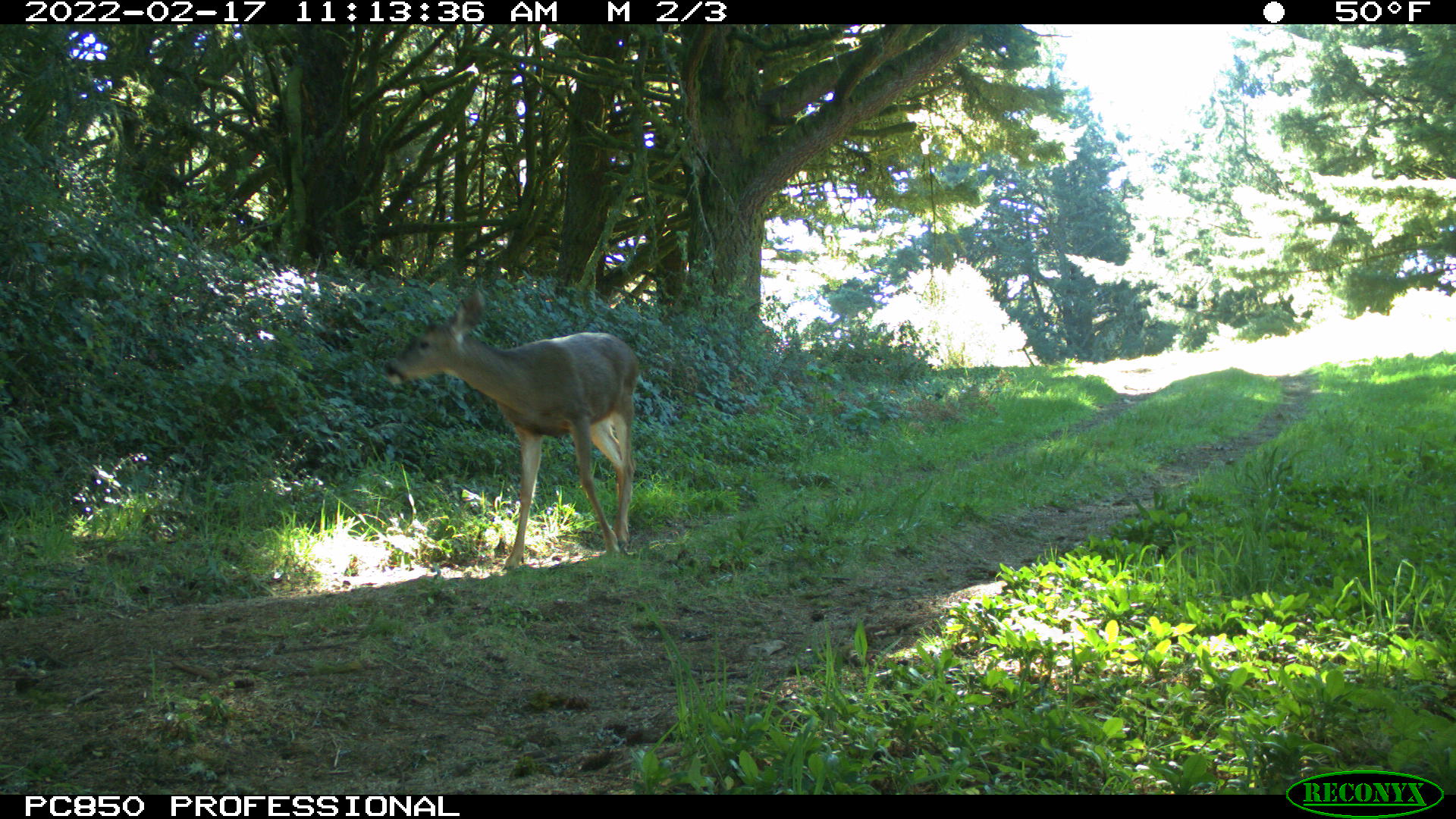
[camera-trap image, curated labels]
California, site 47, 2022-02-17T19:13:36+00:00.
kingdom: Animalia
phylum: Chordata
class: Mammalia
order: Artiodactyla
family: Cervidae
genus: Odocoileus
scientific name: Odocoileus hemionus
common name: mule deer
Mule deer (Odocoileus hemionus).